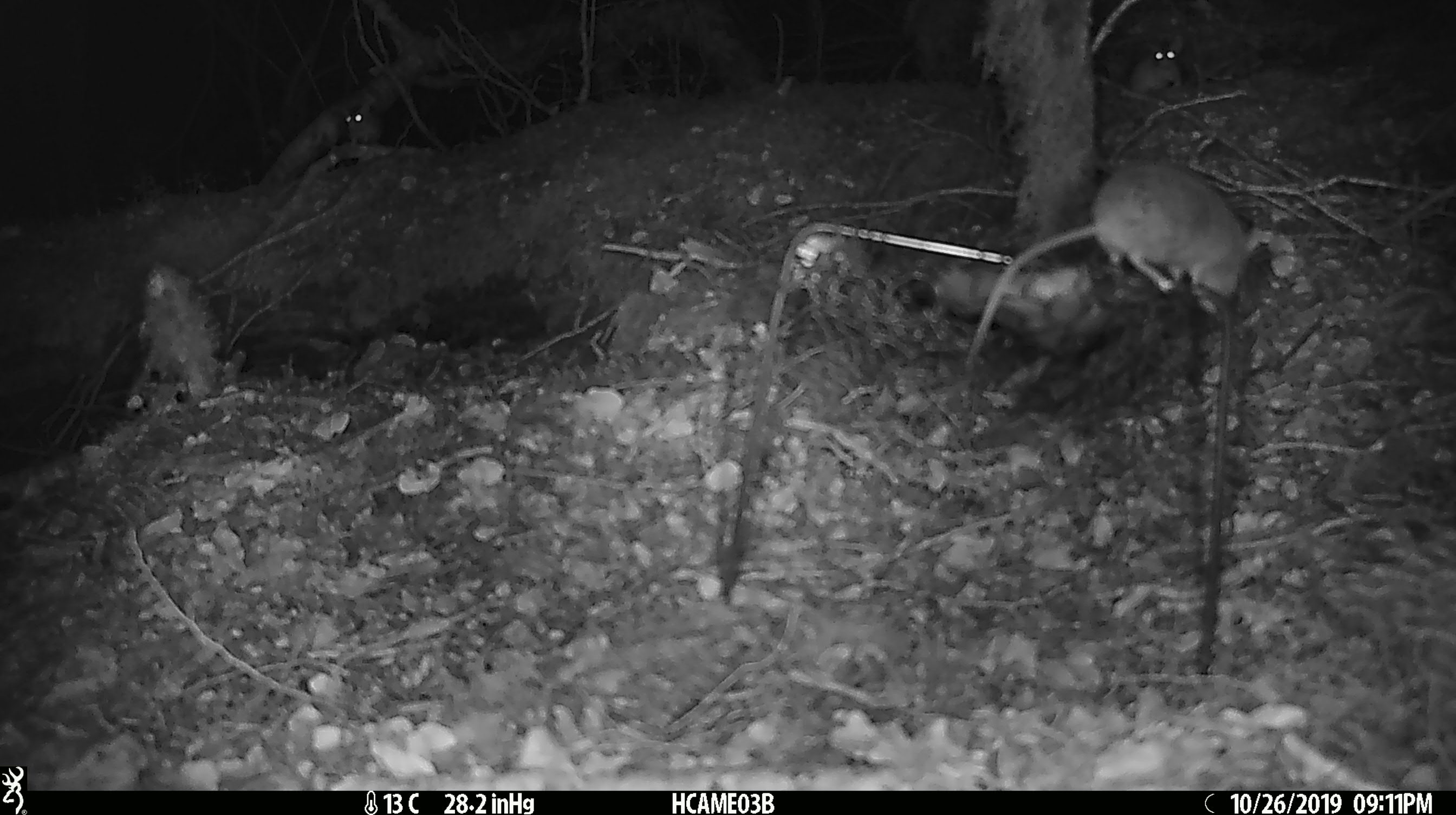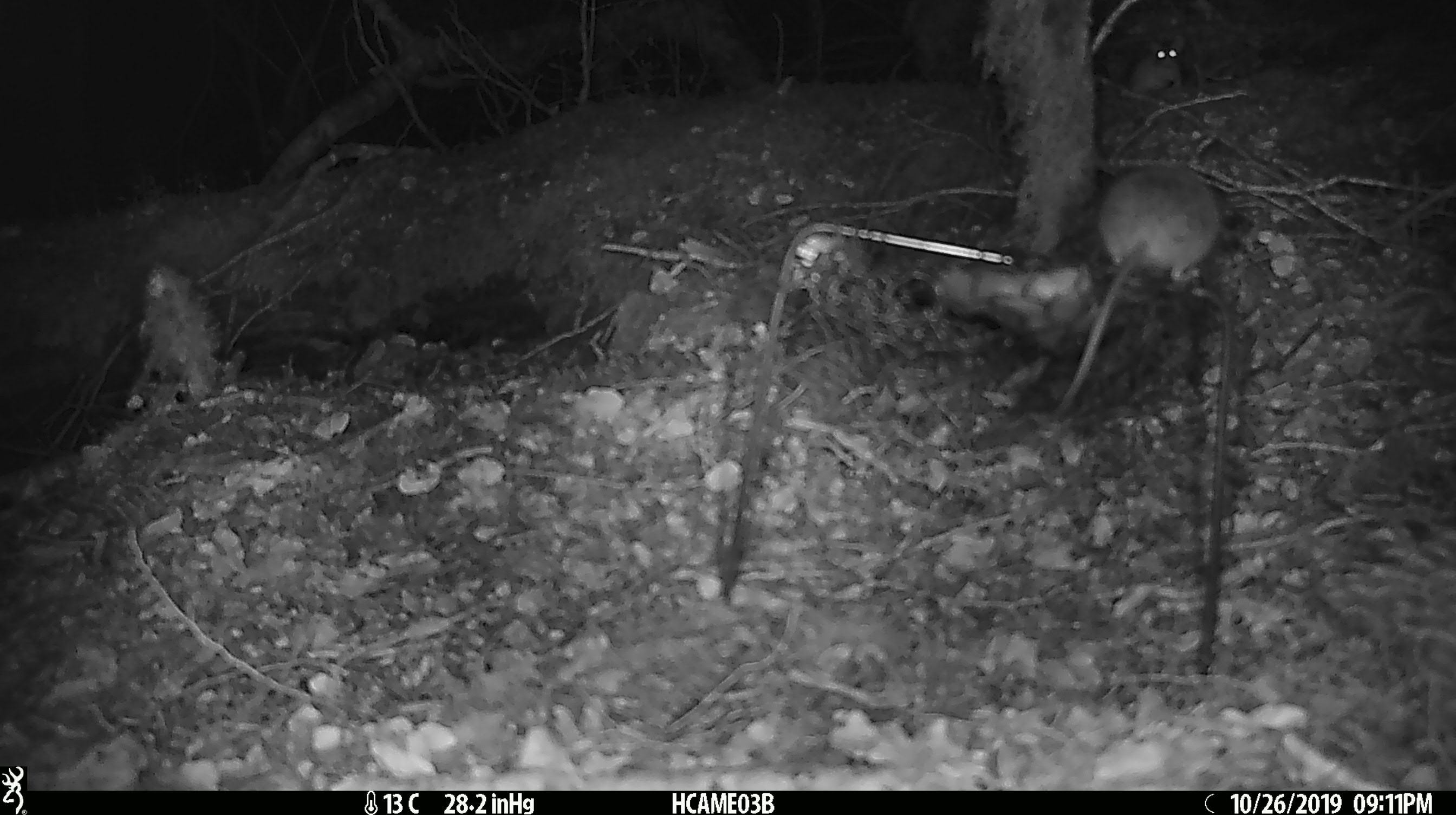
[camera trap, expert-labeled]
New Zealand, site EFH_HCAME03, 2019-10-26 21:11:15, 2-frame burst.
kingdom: Animalia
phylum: Chordata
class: Mammalia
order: Rodentia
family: Muridae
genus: Mus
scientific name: Mus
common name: mouse